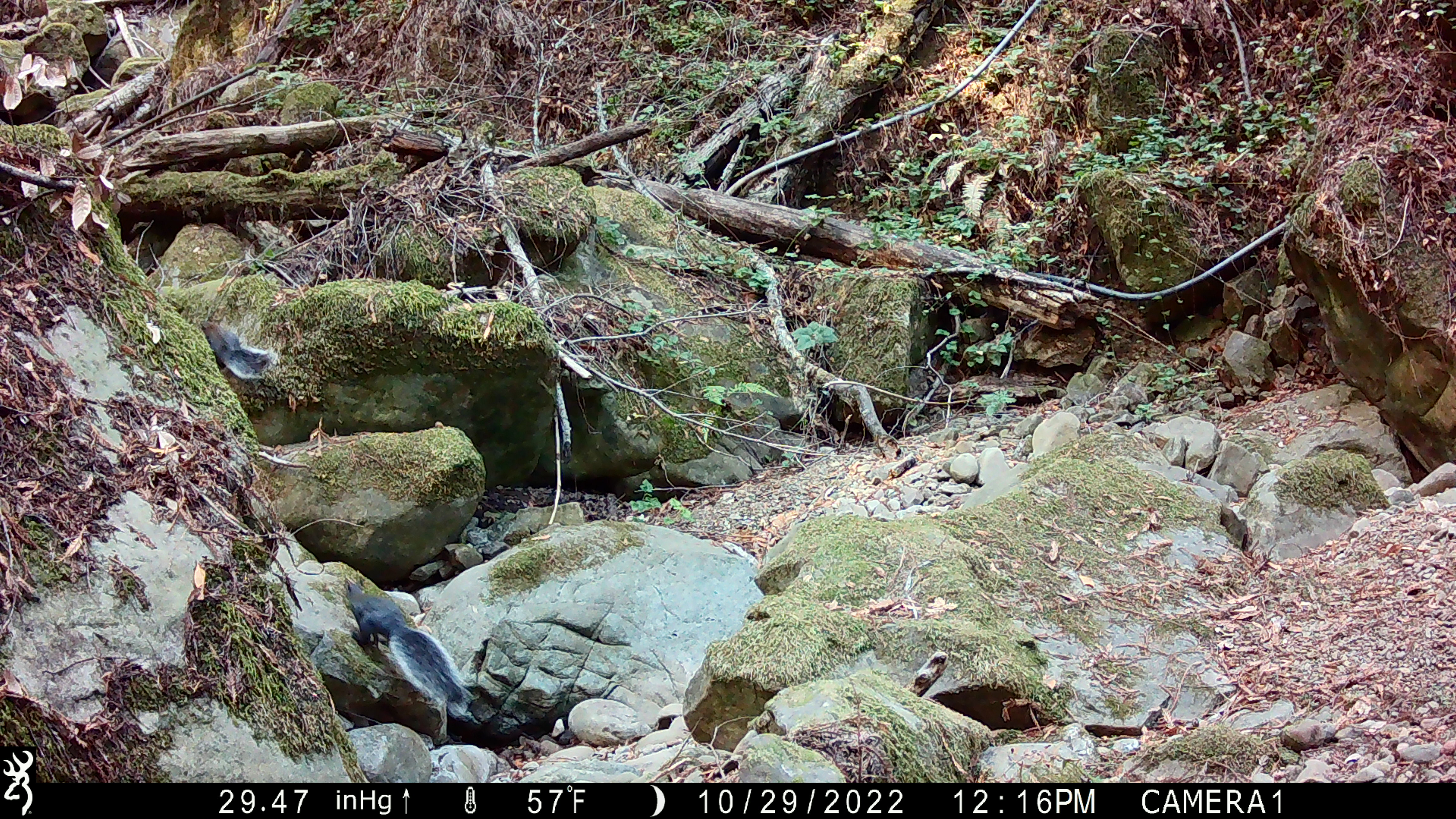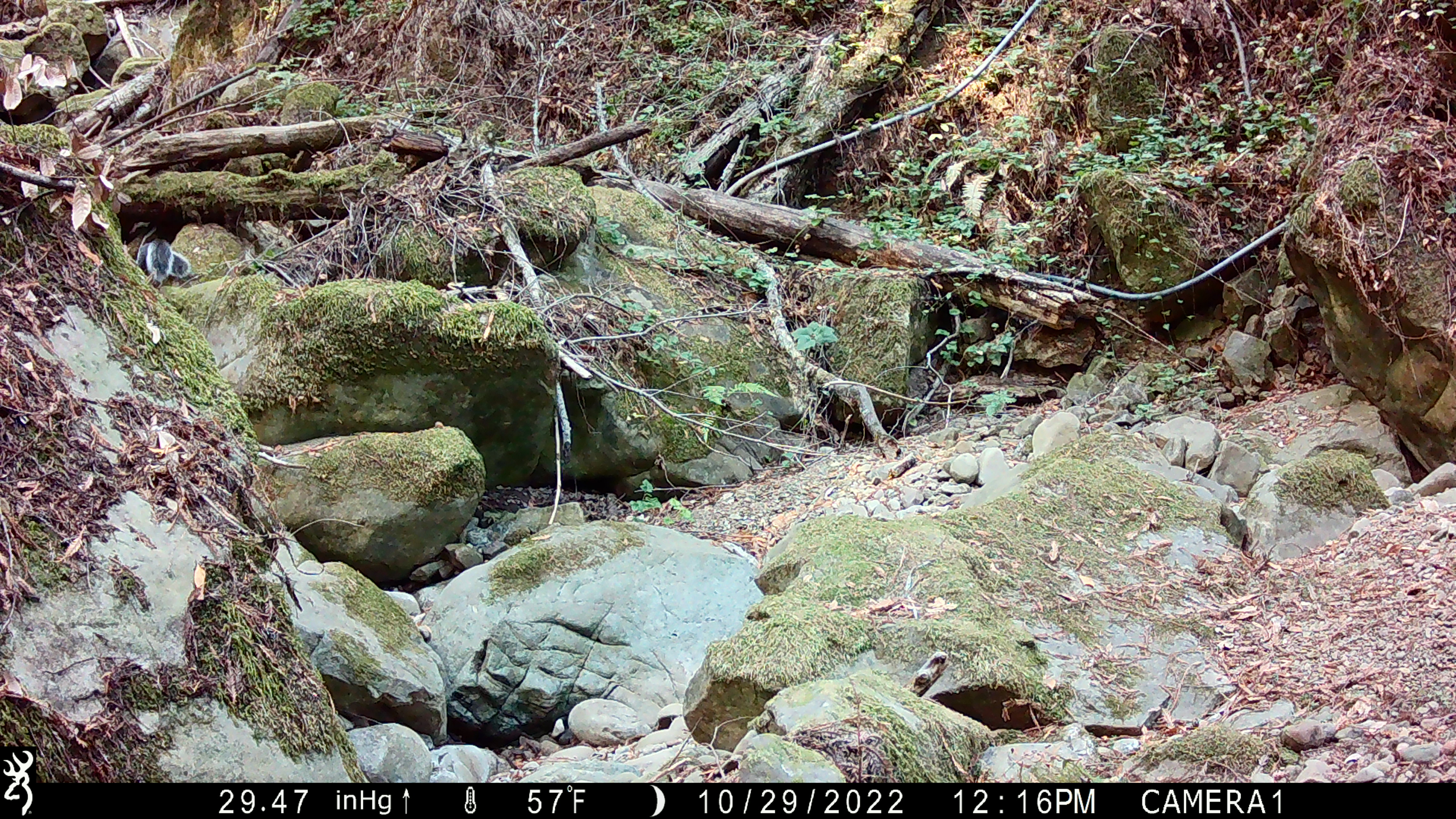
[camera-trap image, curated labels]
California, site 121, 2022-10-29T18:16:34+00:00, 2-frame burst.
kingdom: Animalia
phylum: Chordata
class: Mammalia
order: Rodentia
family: Sciuridae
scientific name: Sciuridae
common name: squirrel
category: unknown squirrel